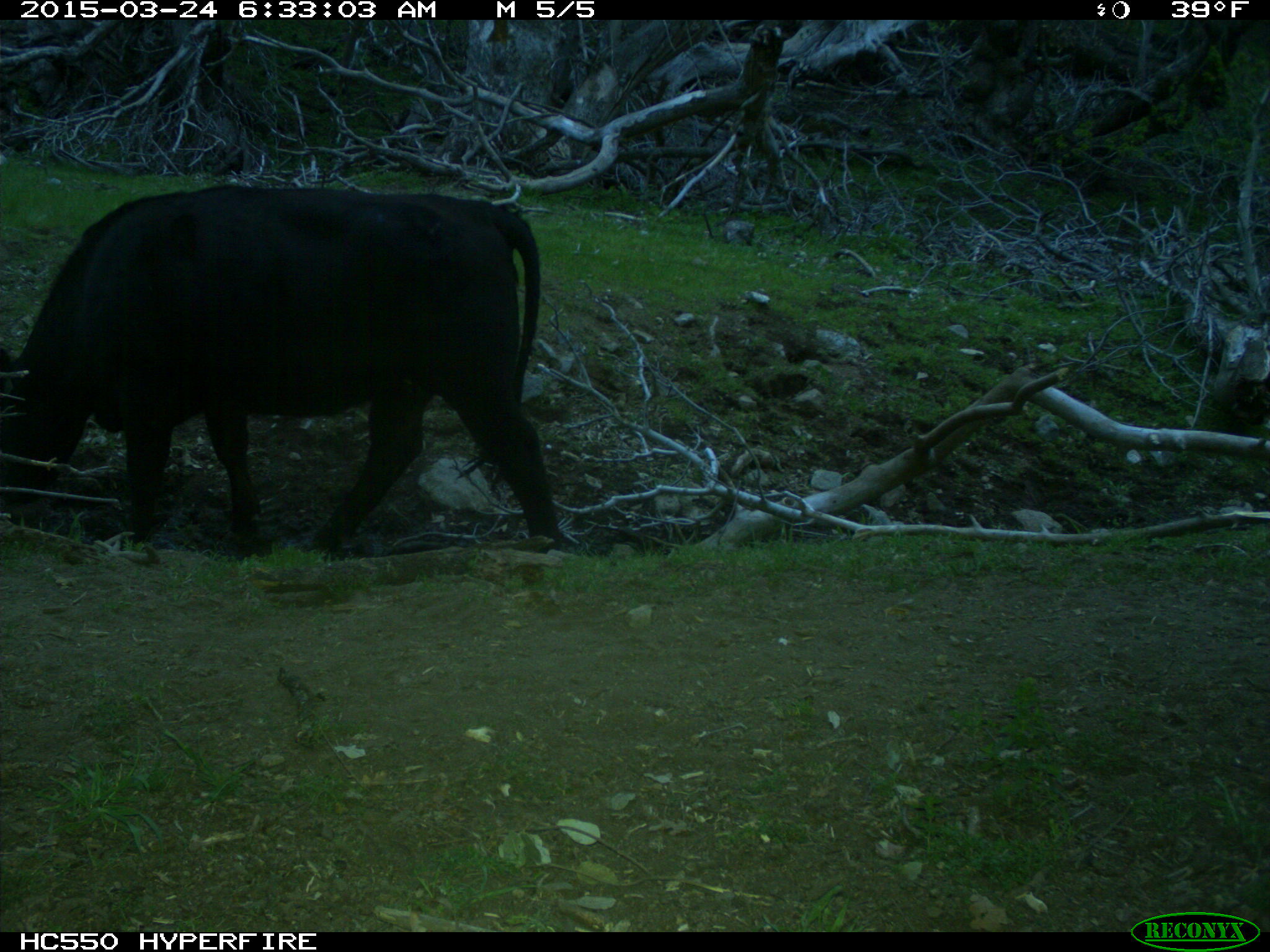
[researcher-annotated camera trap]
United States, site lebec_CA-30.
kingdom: Animalia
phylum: Chordata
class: Mammalia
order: Artiodactyla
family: Bovidae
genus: Bos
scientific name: Bos taurus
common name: domestic cow